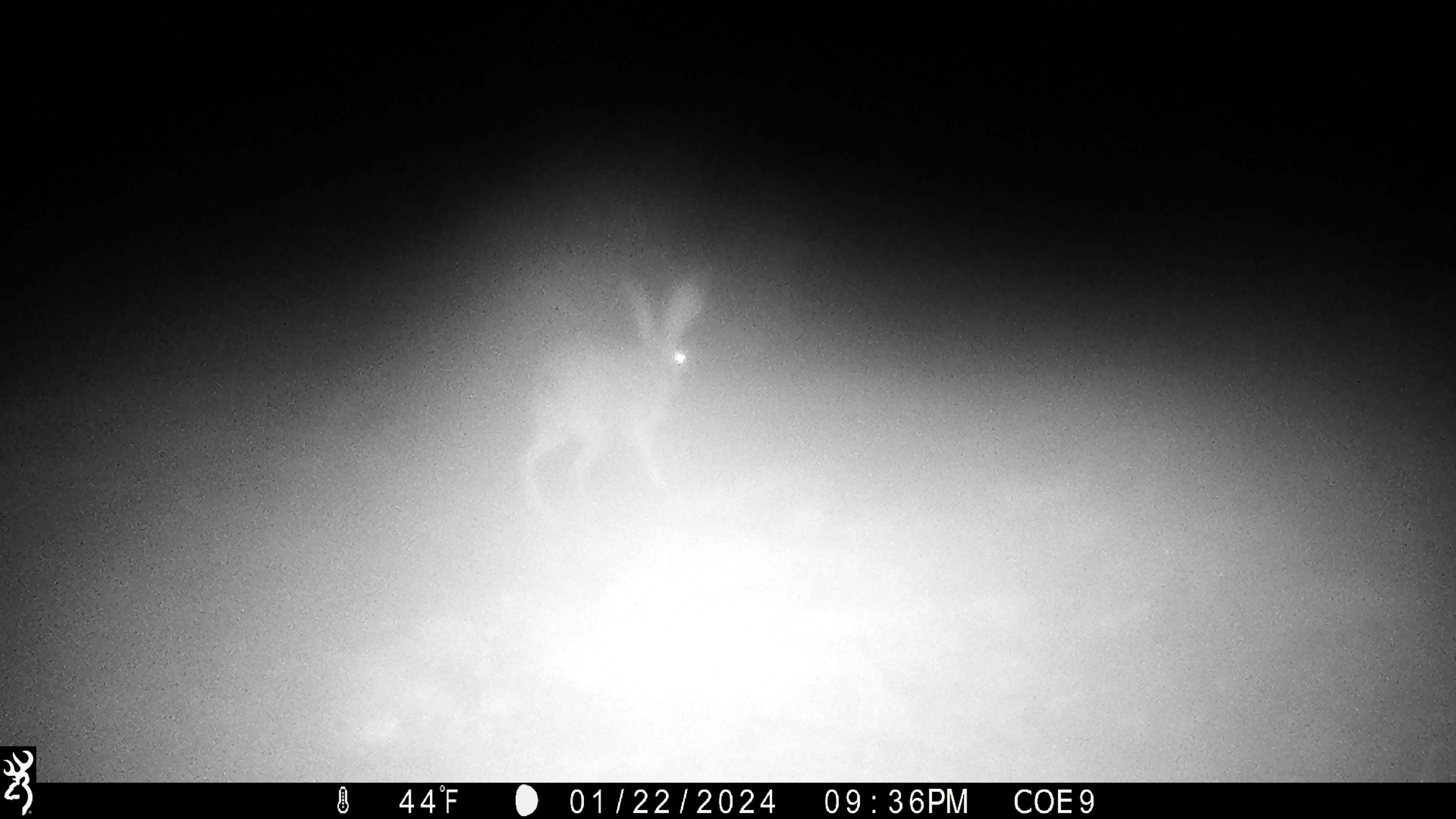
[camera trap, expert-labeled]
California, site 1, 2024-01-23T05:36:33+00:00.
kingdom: Animalia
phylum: Chordata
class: Mammalia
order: Lagomorpha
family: Leporidae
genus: Lepus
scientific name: Lepus californicus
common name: black-tailed jackrabbit